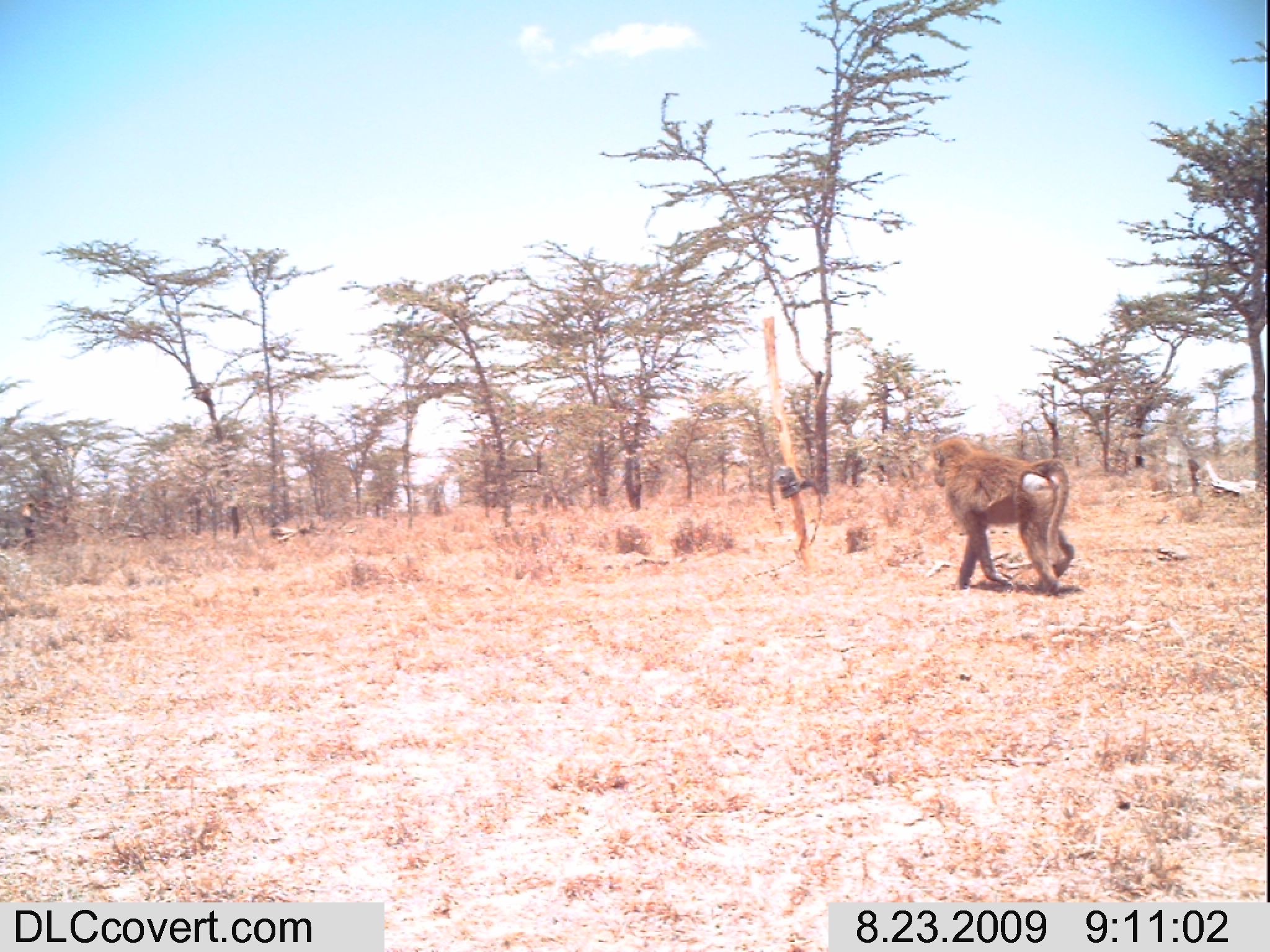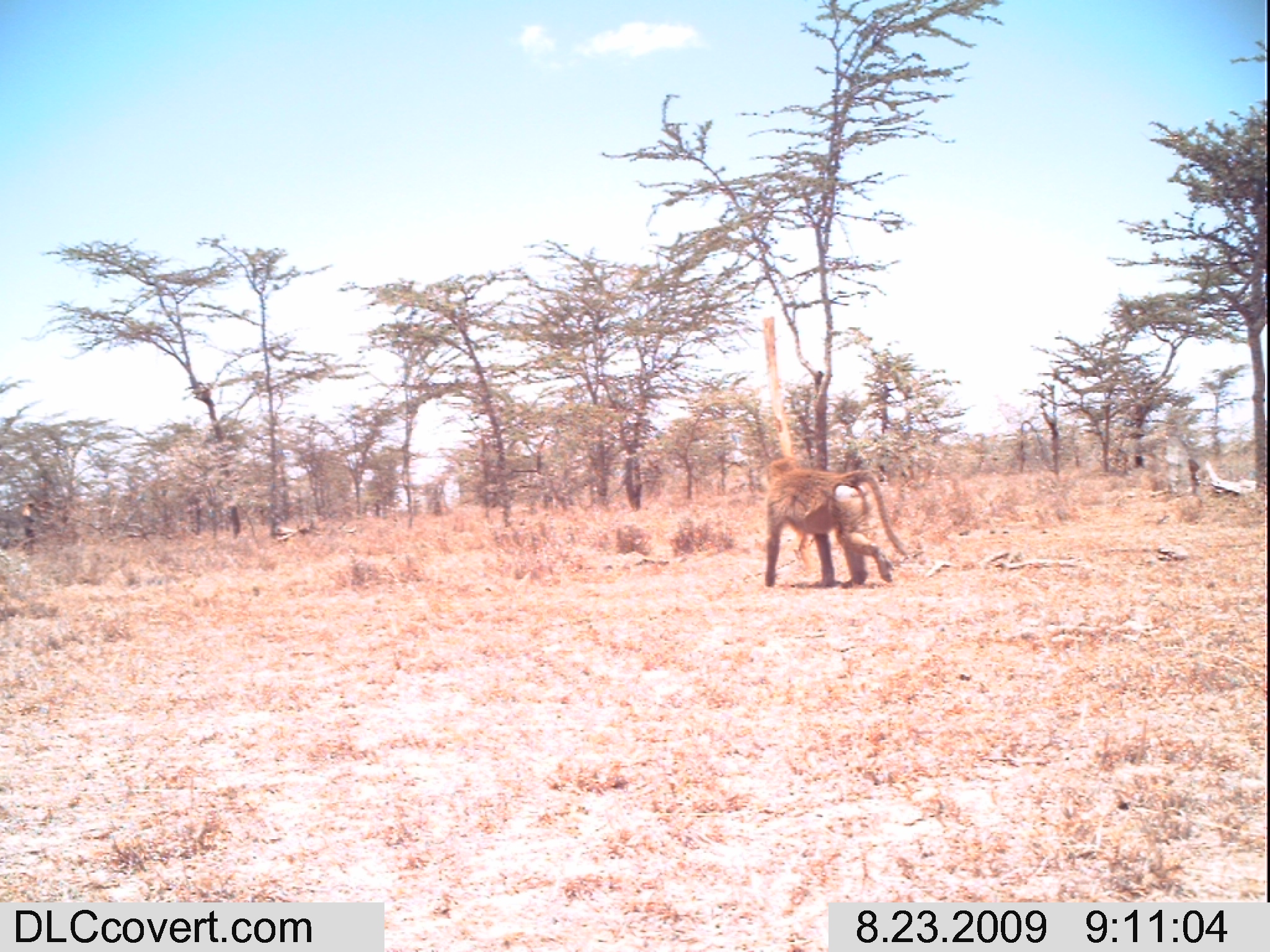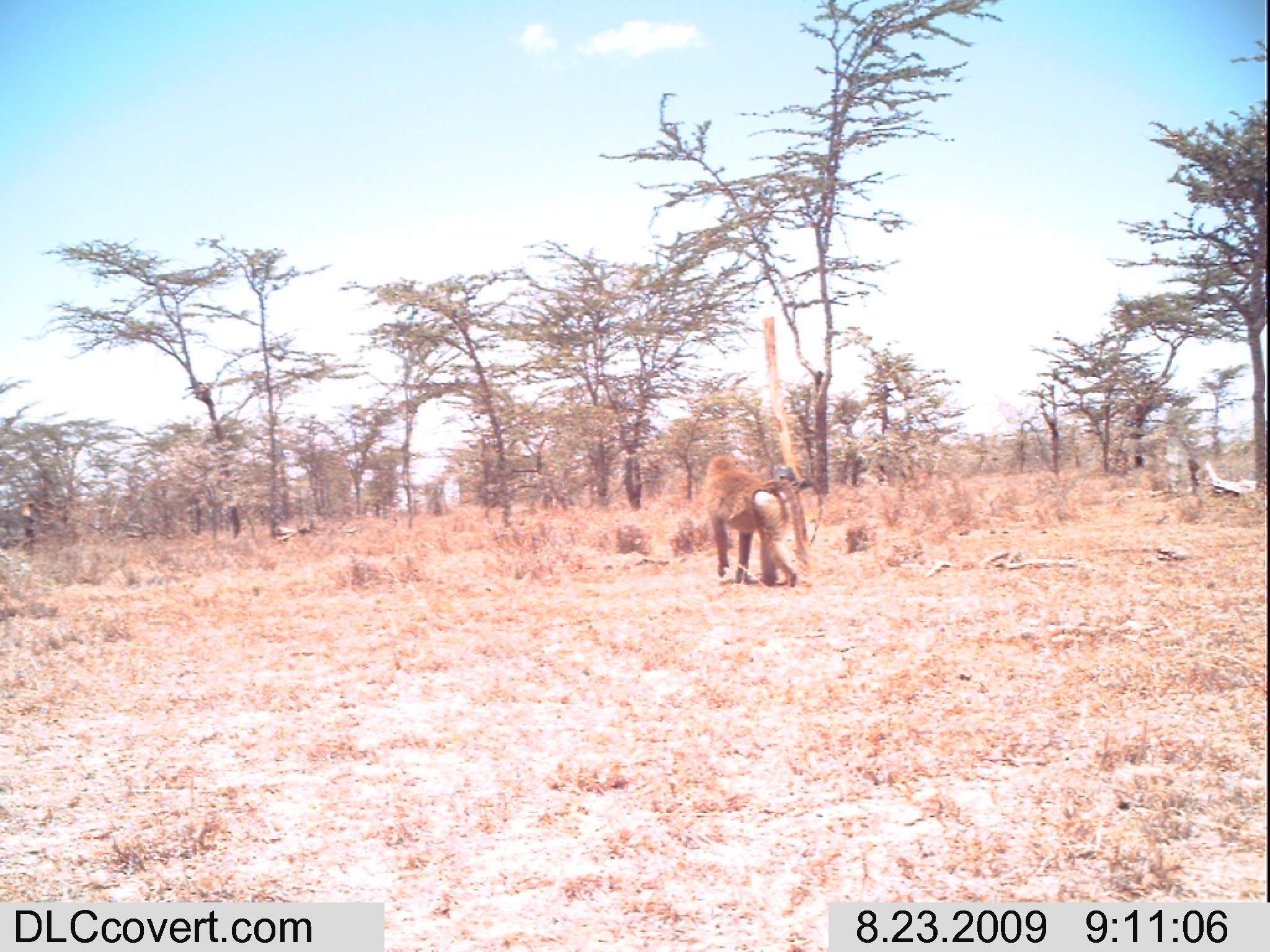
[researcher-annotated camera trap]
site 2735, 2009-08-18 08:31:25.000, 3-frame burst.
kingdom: Animalia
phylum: Chordata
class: Mammalia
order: Perissodactyla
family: Equidae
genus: Equus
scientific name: Equus quagga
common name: plains zebra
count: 1